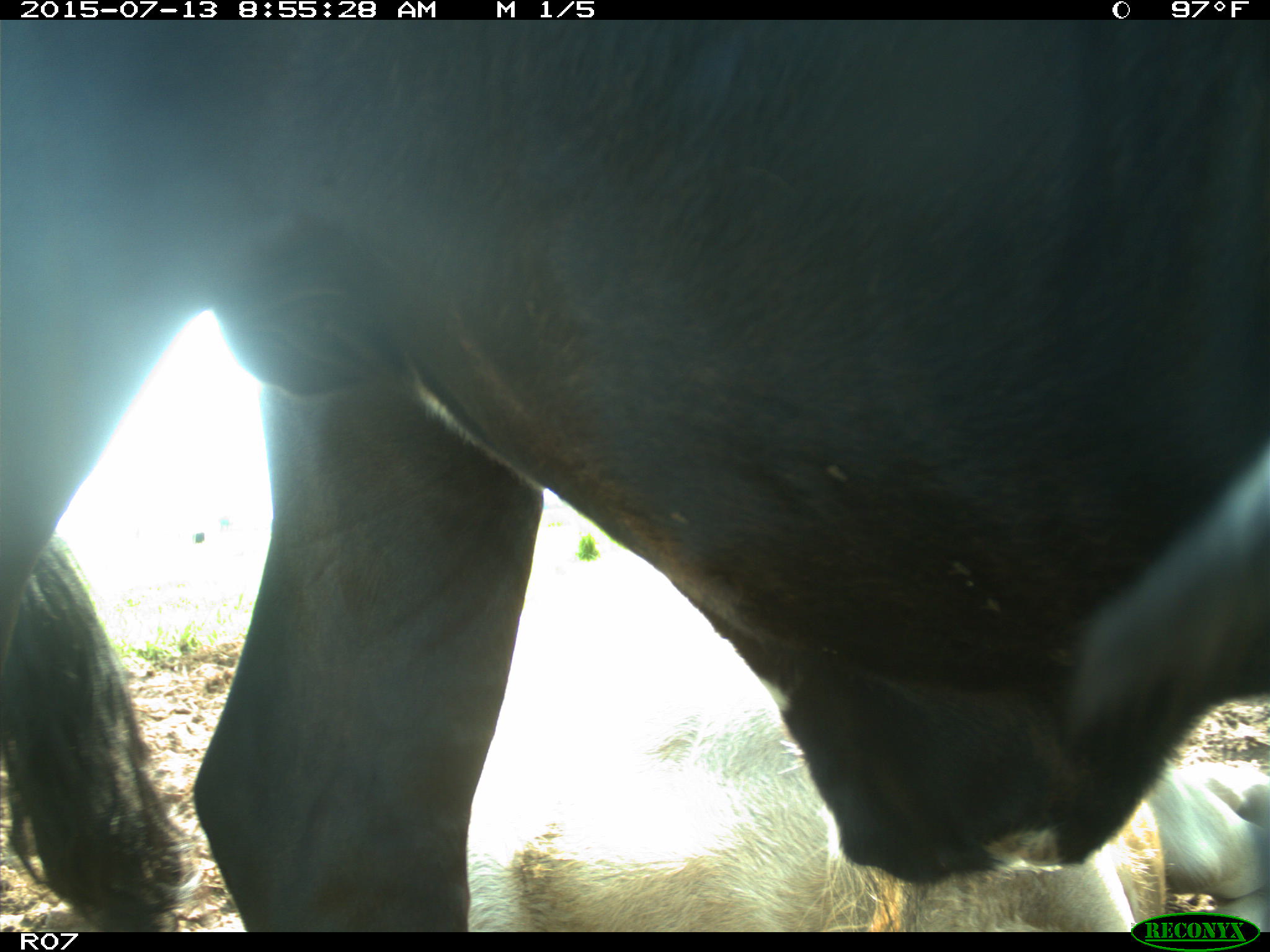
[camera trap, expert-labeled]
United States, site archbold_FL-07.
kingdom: Animalia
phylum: Chordata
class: Mammalia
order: Artiodactyla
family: Bovidae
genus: Bos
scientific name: Bos taurus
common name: domestic cow